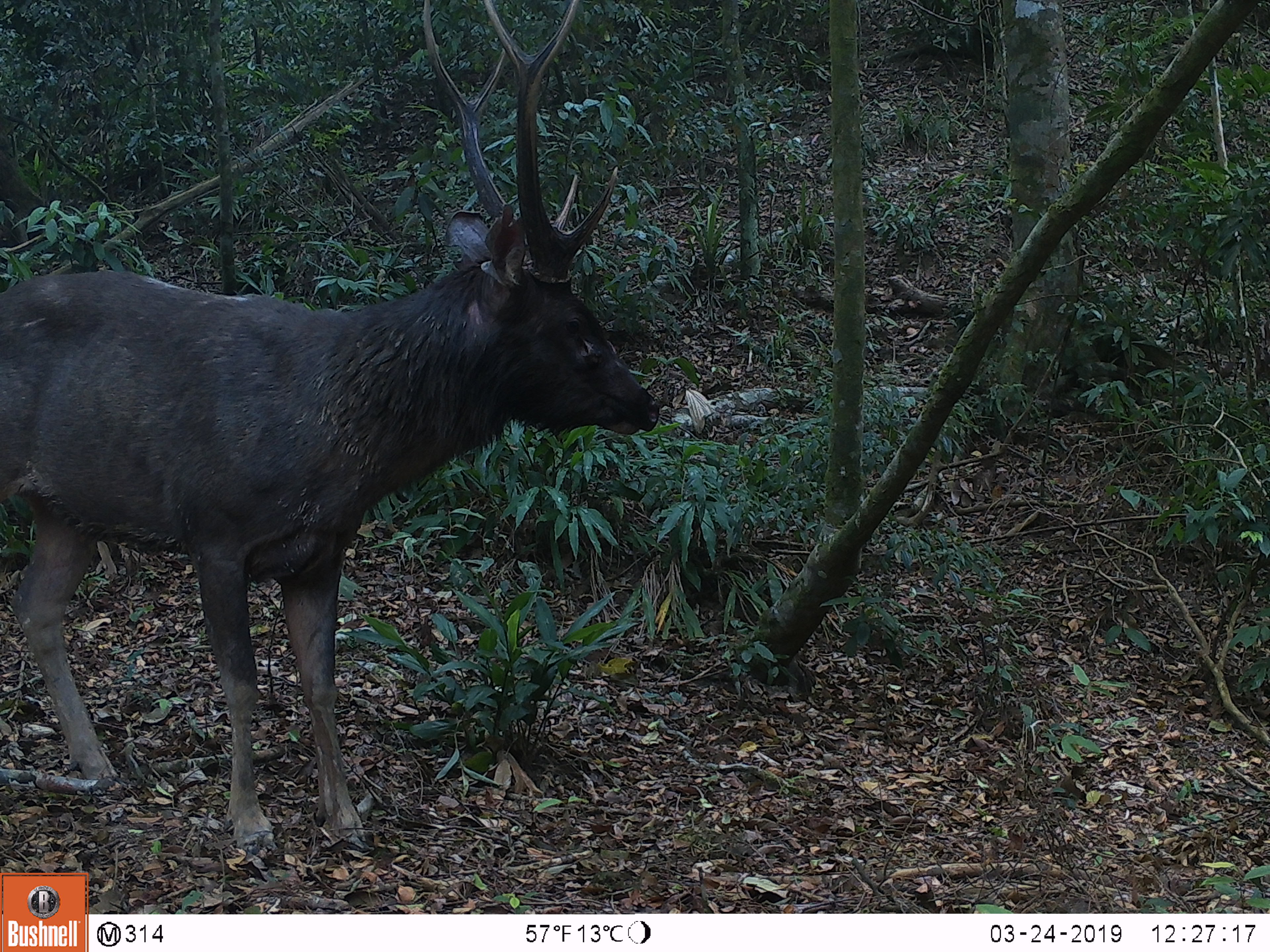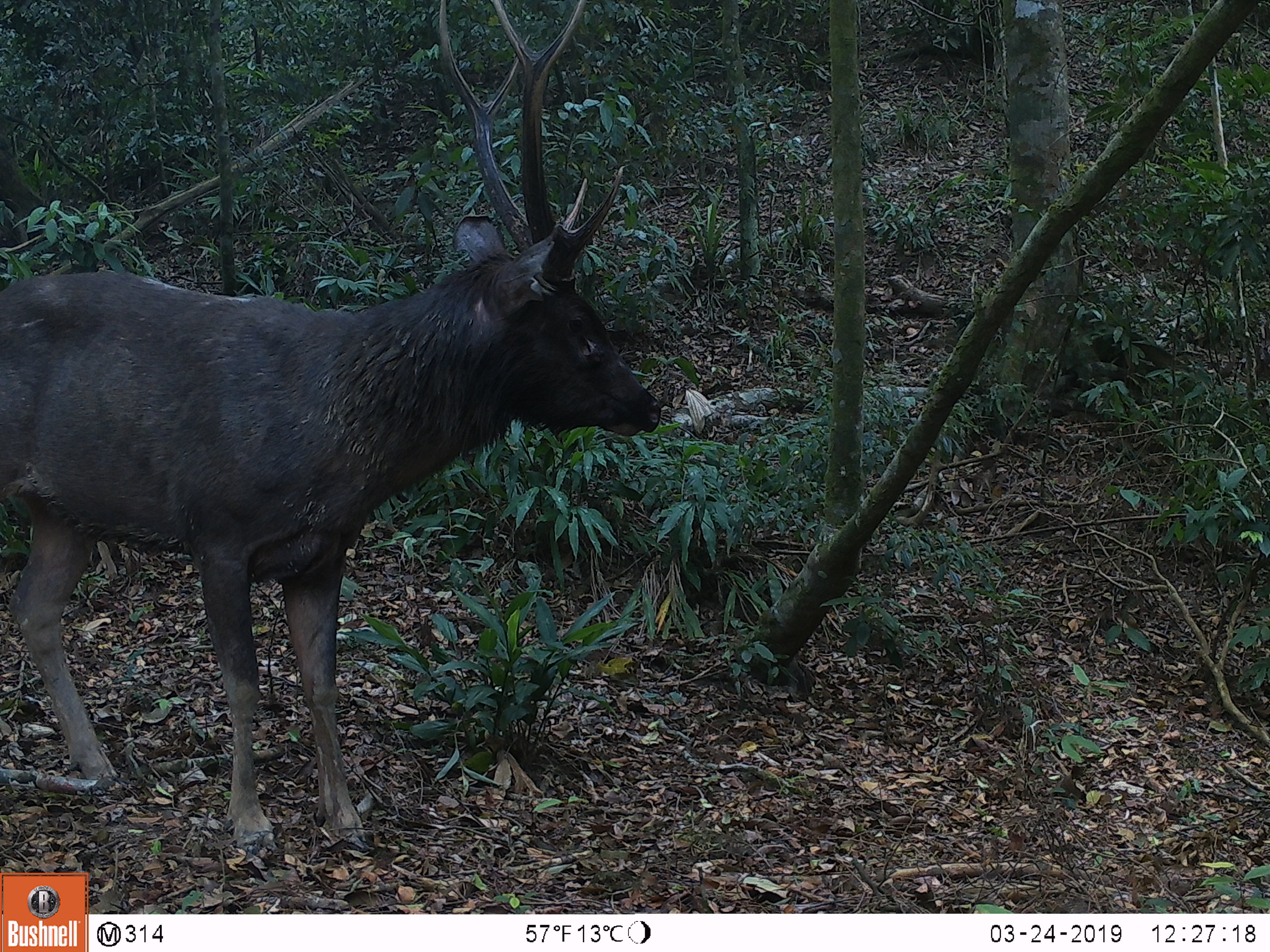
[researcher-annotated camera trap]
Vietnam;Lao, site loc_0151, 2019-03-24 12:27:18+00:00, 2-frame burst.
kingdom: Animalia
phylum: Chordata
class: Mammalia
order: Artiodactyla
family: Cervidae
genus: Rusa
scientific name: Rusa unicolor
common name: sambar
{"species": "sambar (Rusa unicolor)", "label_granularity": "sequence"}